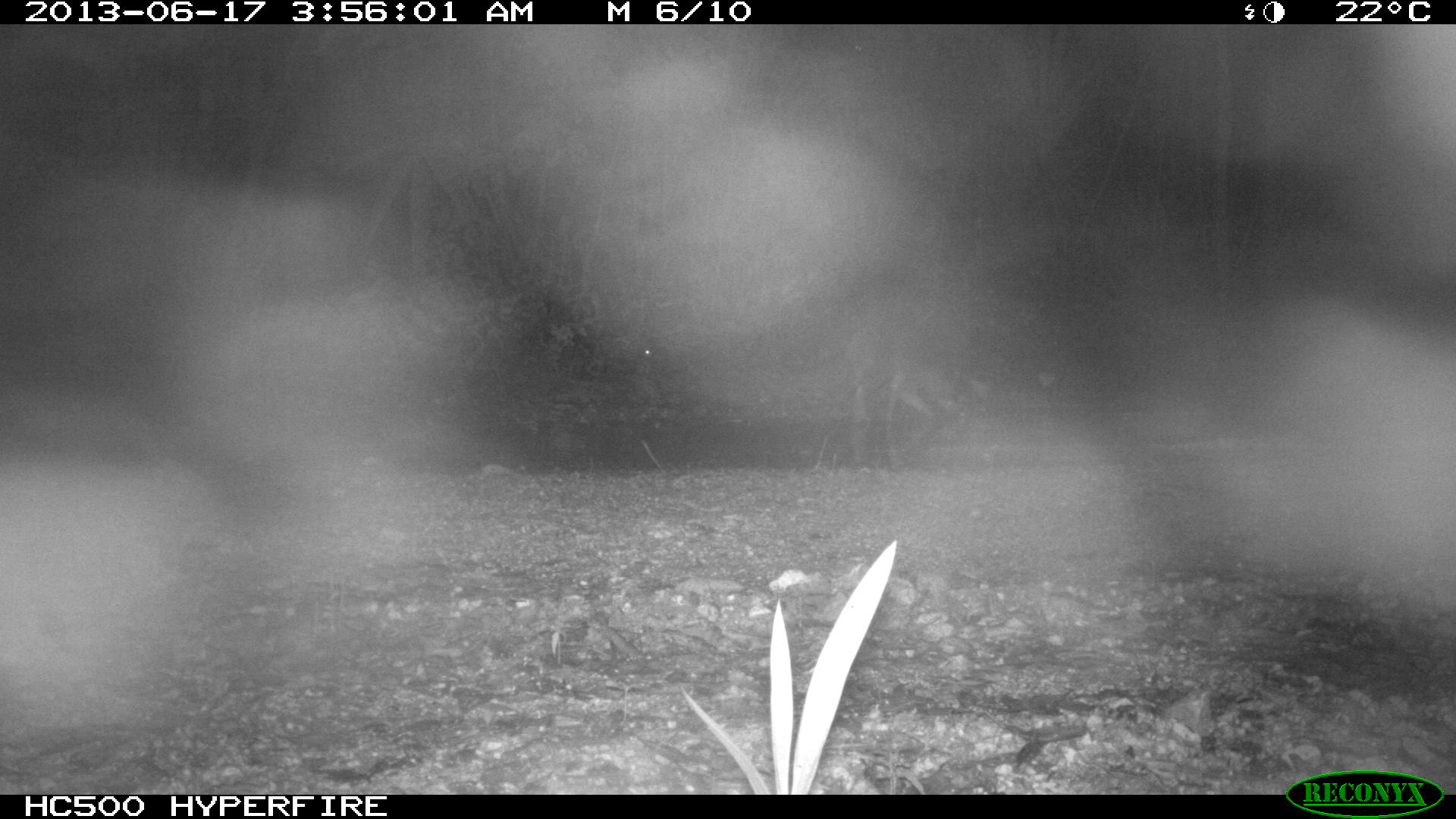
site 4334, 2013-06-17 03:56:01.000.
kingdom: Animalia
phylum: Chordata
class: Mammalia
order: Carnivora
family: Procyonidae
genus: Procyon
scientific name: Procyon lotor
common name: common raccoon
Procyon lotor (common raccoon), count 1.